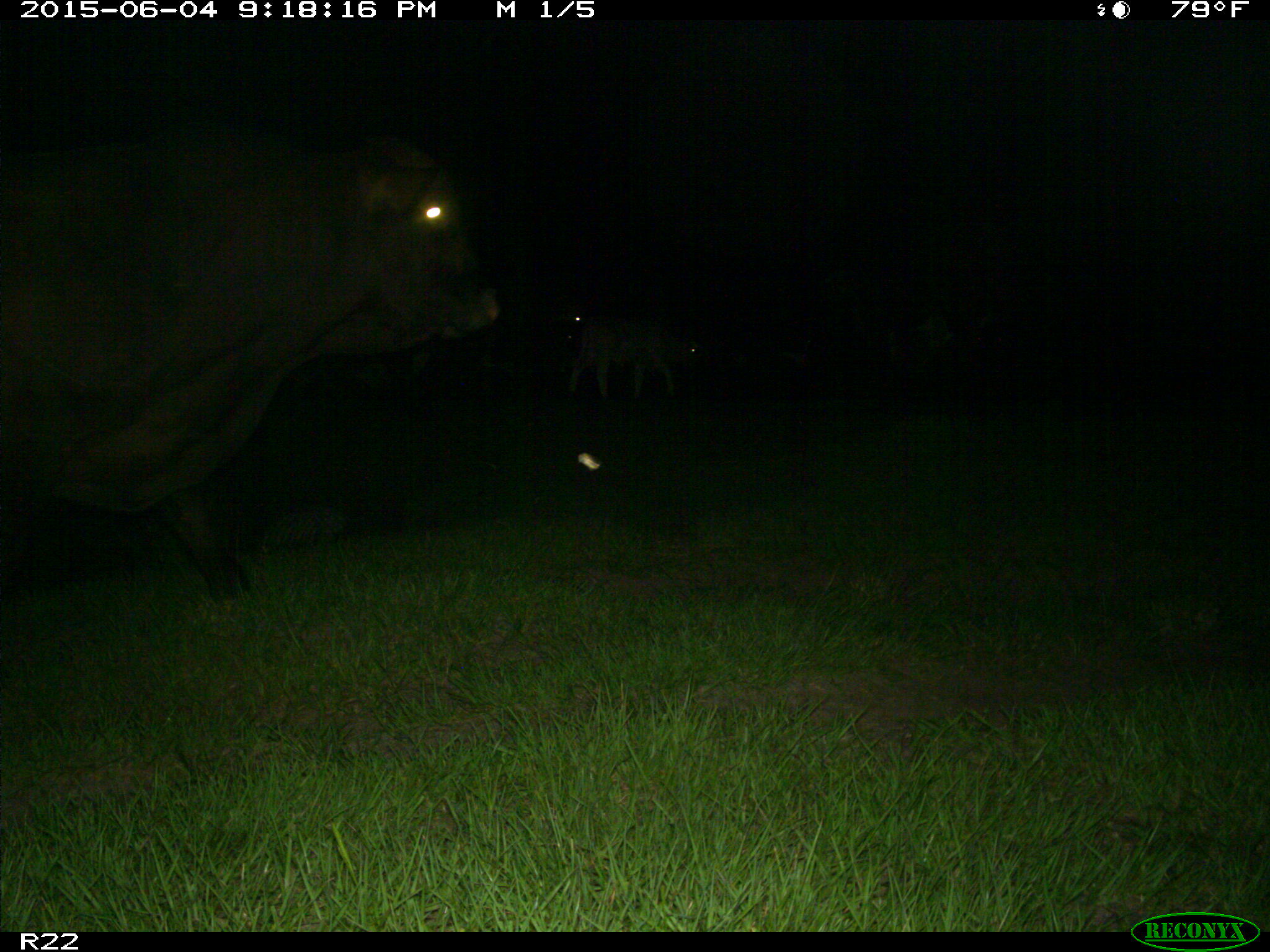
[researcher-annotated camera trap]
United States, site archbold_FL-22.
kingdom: Animalia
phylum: Chordata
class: Mammalia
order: Artiodactyla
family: Bovidae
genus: Bos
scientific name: Bos taurus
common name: domestic cow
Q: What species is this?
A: Bos taurus (domestic cow).